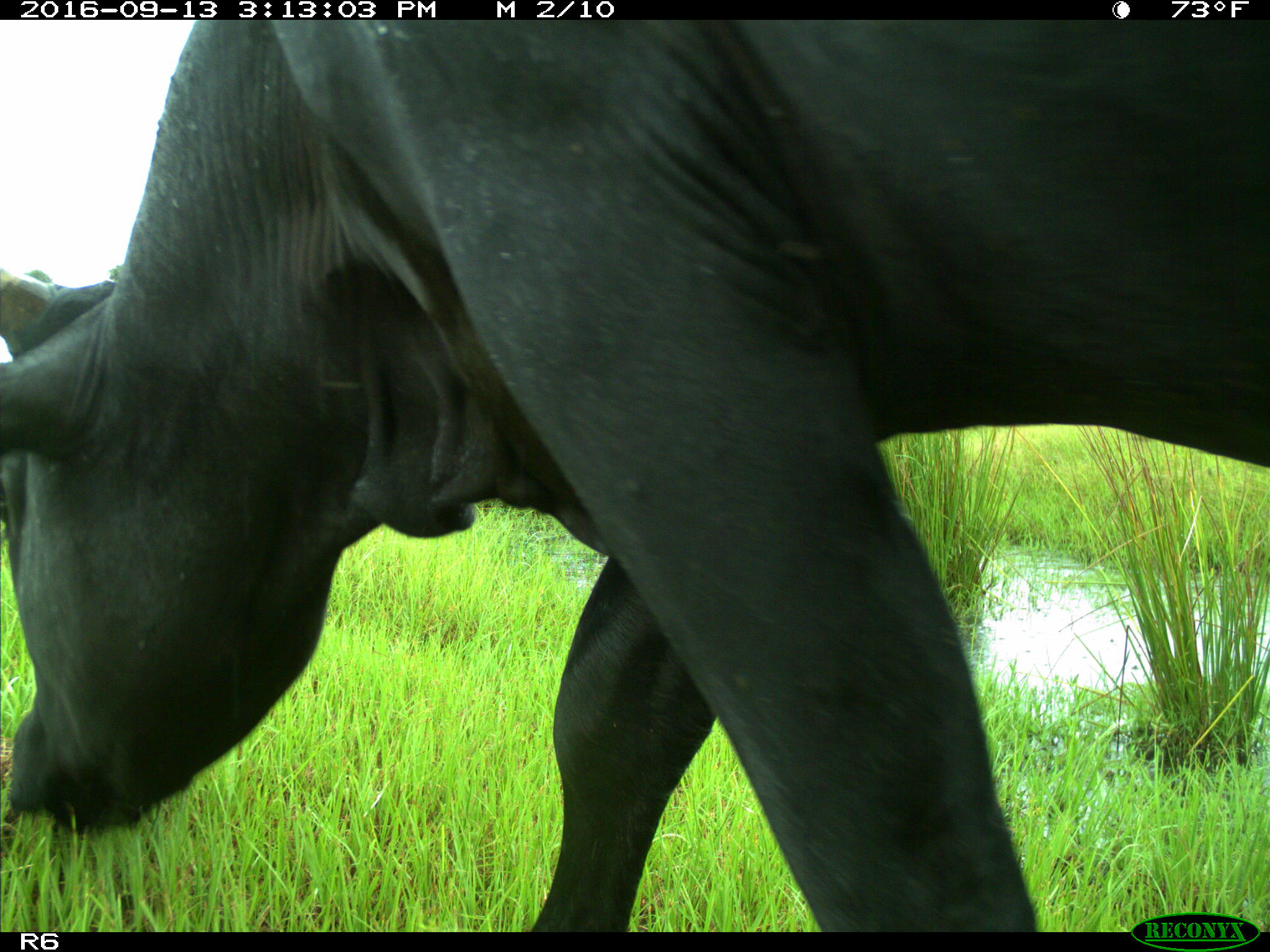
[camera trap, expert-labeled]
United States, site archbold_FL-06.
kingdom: Animalia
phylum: Chordata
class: Mammalia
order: Artiodactyla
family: Bovidae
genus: Bos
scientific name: Bos taurus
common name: domestic cow